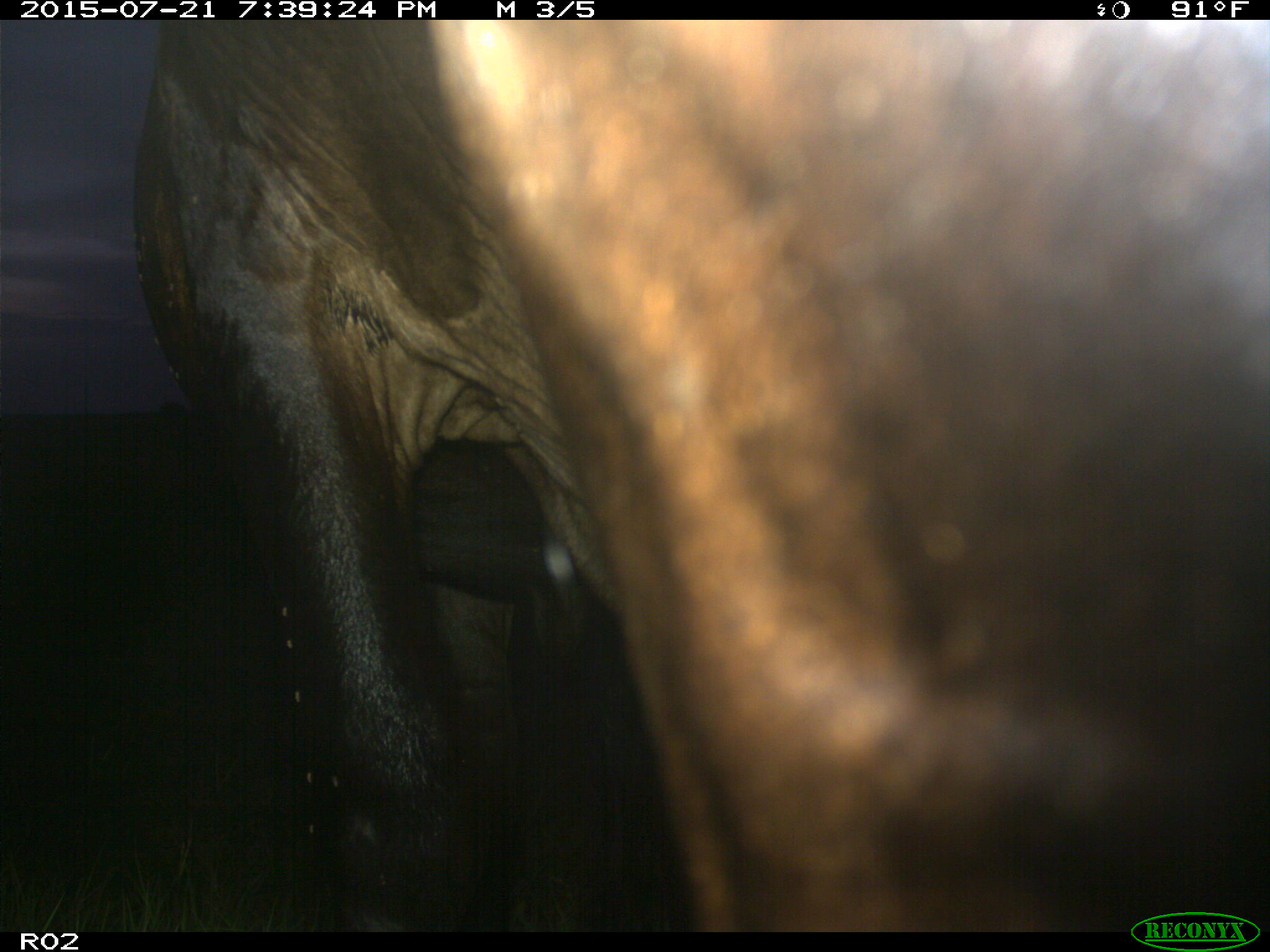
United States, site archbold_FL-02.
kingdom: Animalia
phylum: Chordata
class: Mammalia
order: Artiodactyla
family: Bovidae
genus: Bos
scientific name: Bos taurus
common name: domestic cow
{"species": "Bos taurus (domestic cow)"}